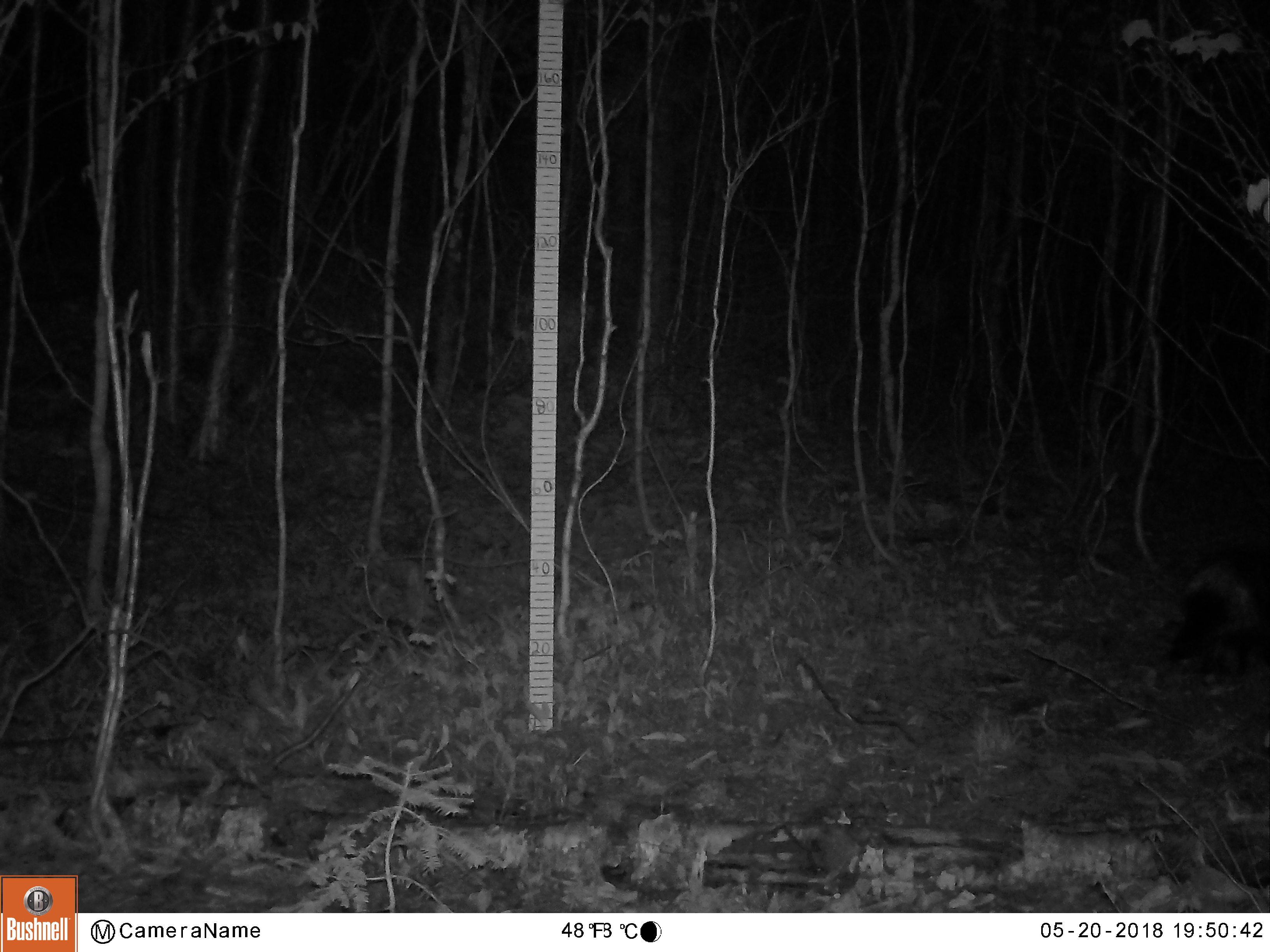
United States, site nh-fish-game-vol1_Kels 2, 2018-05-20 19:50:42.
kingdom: Animalia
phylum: Chordata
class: Mammalia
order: Rodentia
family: Erethizontidae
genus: Erethizon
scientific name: Erethizon dorsatum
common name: porcupine